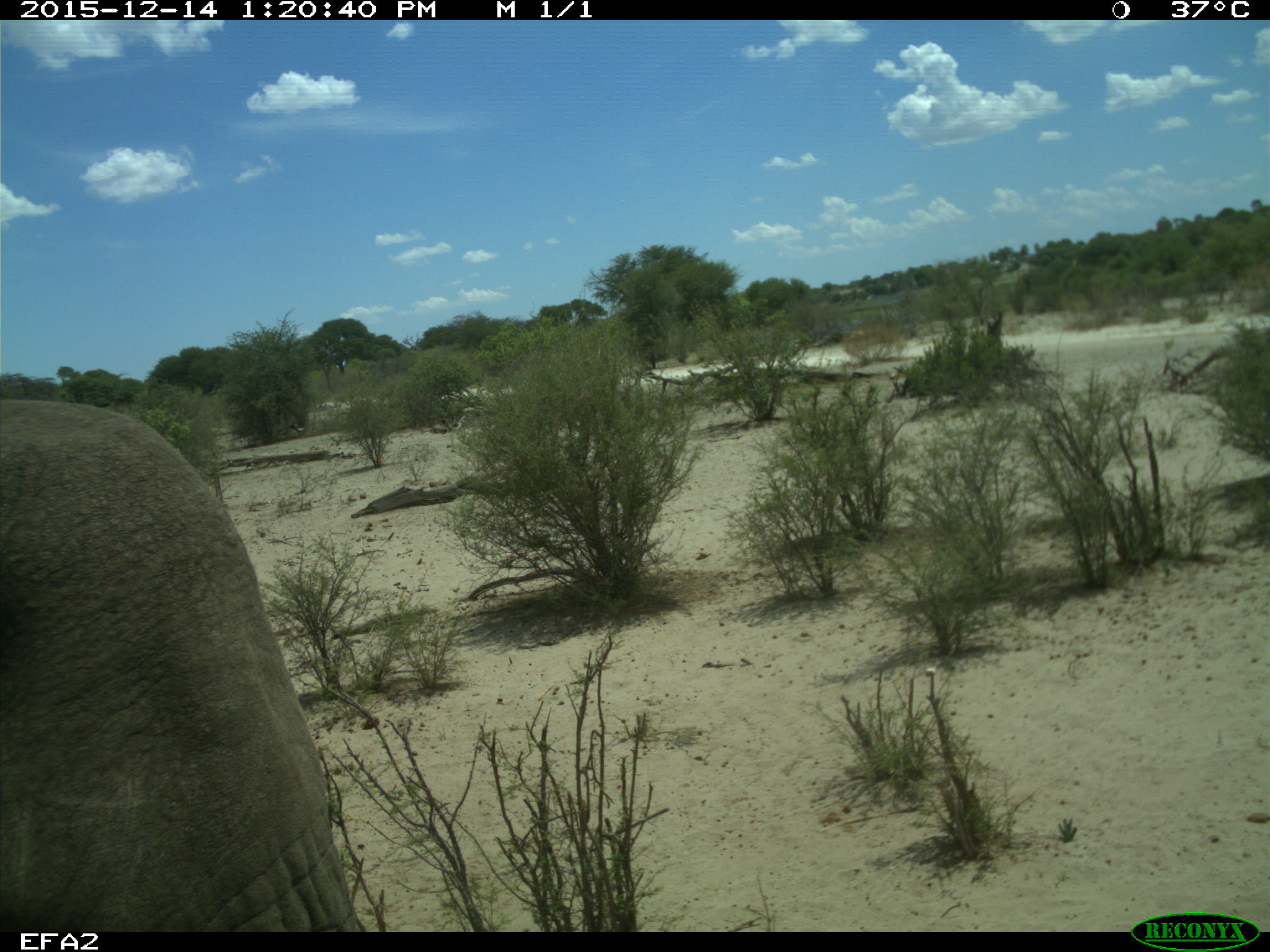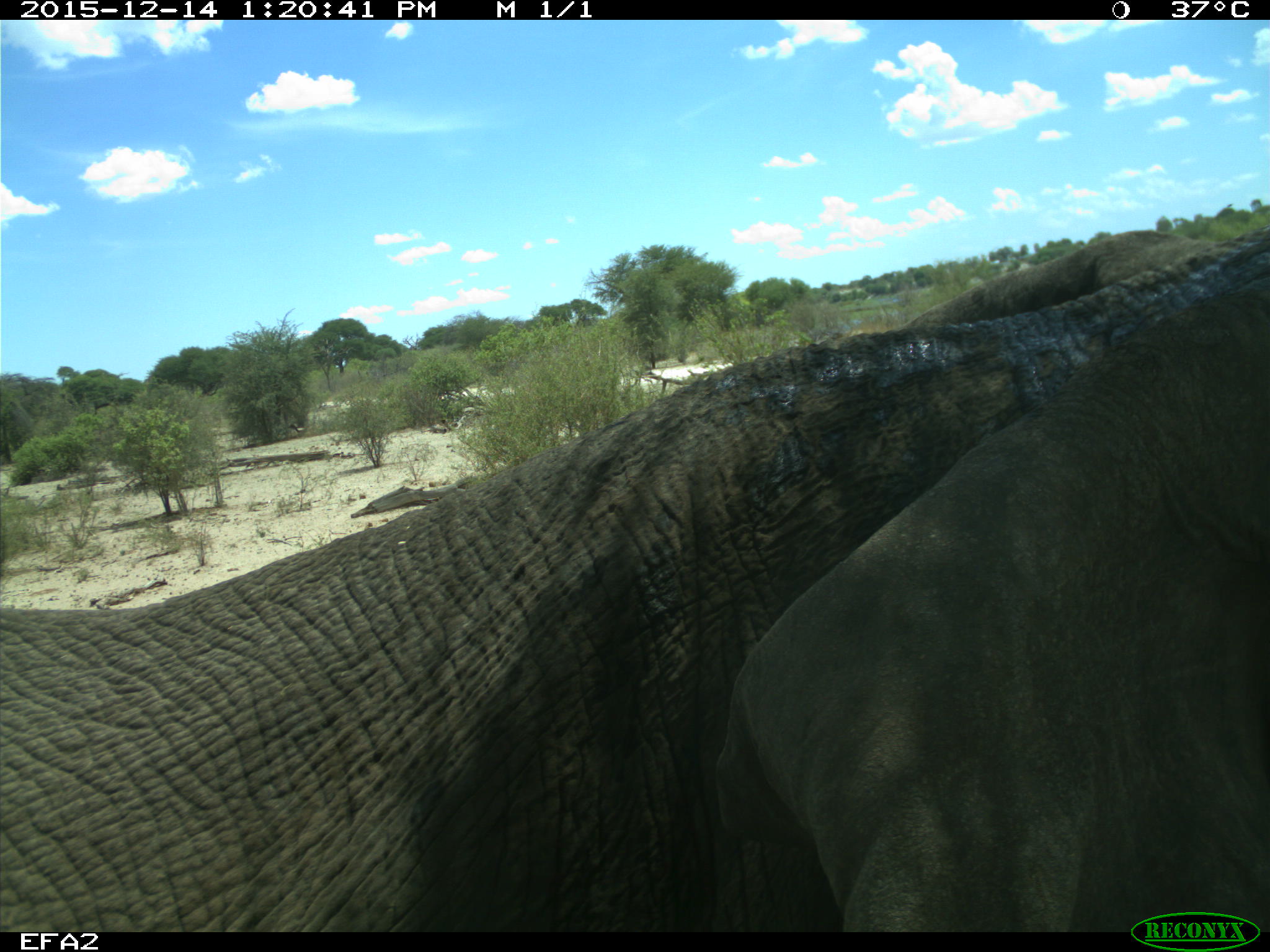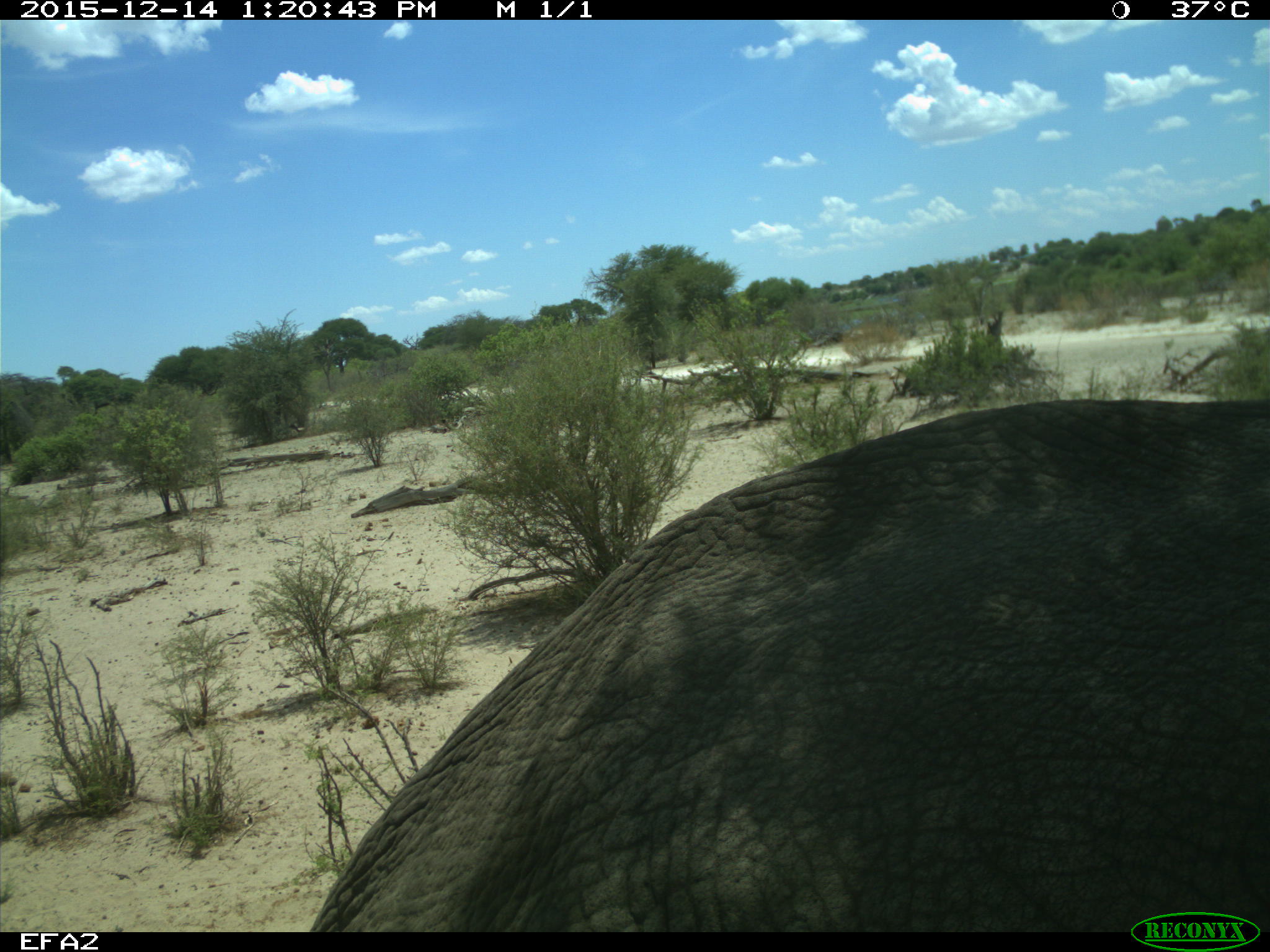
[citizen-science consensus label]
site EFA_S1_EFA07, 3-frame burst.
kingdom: Animalia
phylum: Chordata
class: Mammalia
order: Proboscidea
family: Elephantidae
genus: Loxodonta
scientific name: Loxodonta africana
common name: african bush elephant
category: elephant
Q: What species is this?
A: Elephant (african bush elephant) (Loxodonta africana).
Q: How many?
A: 1.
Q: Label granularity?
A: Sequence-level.